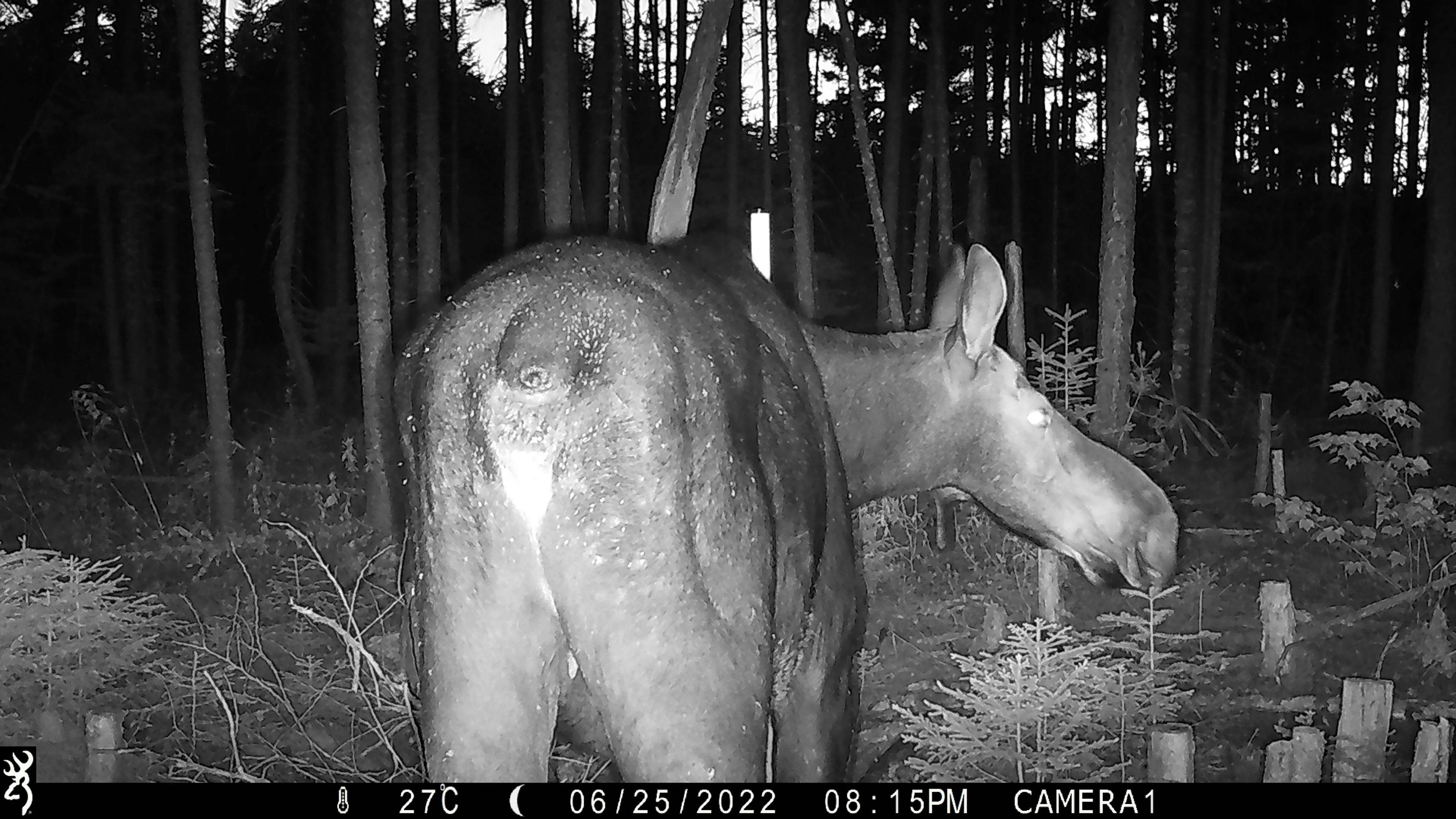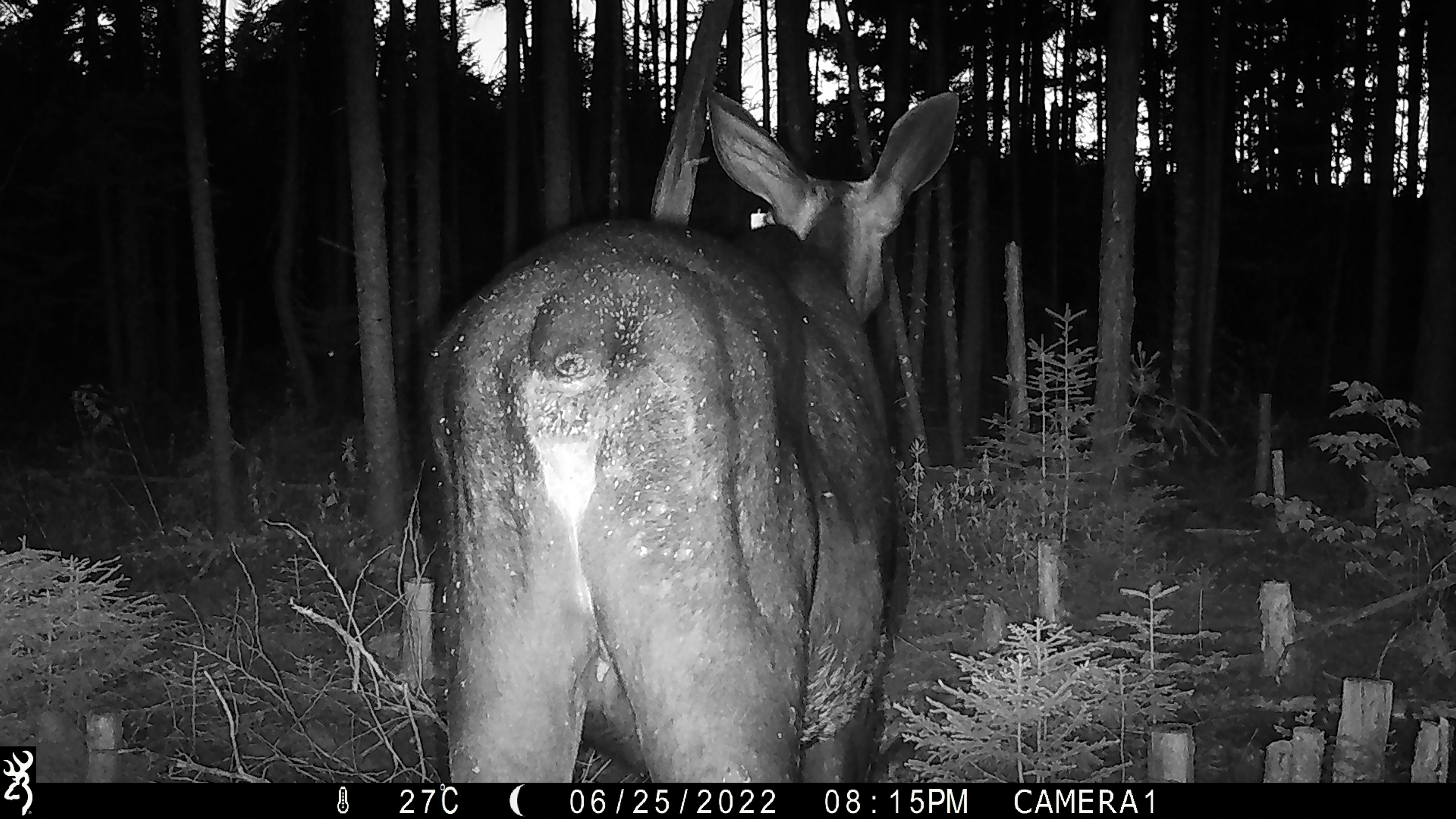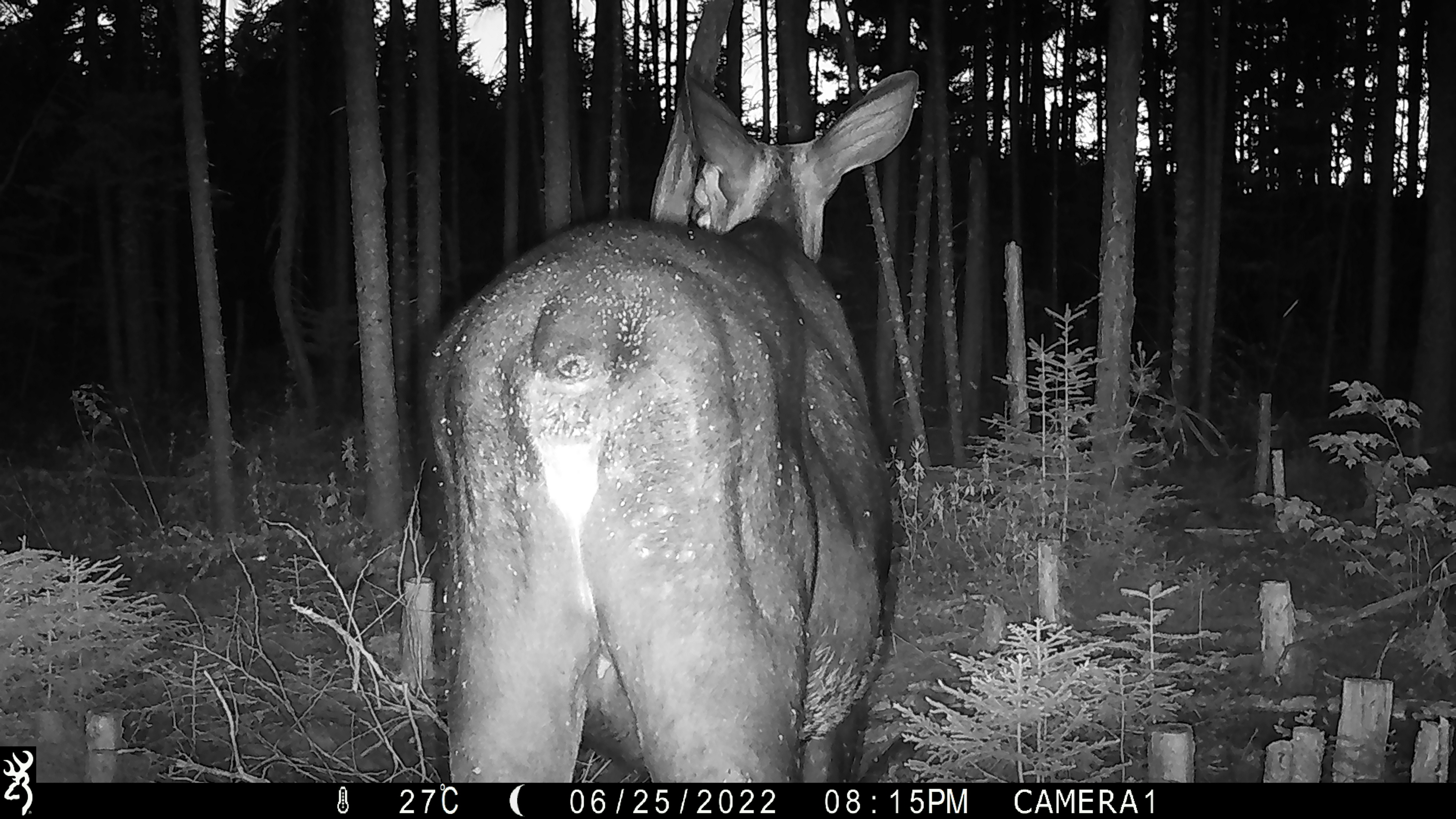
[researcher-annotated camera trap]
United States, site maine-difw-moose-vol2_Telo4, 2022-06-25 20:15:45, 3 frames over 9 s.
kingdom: Animalia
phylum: Chordata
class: Mammalia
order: Artiodactyla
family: Cervidae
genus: Alces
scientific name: Alces alces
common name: moose